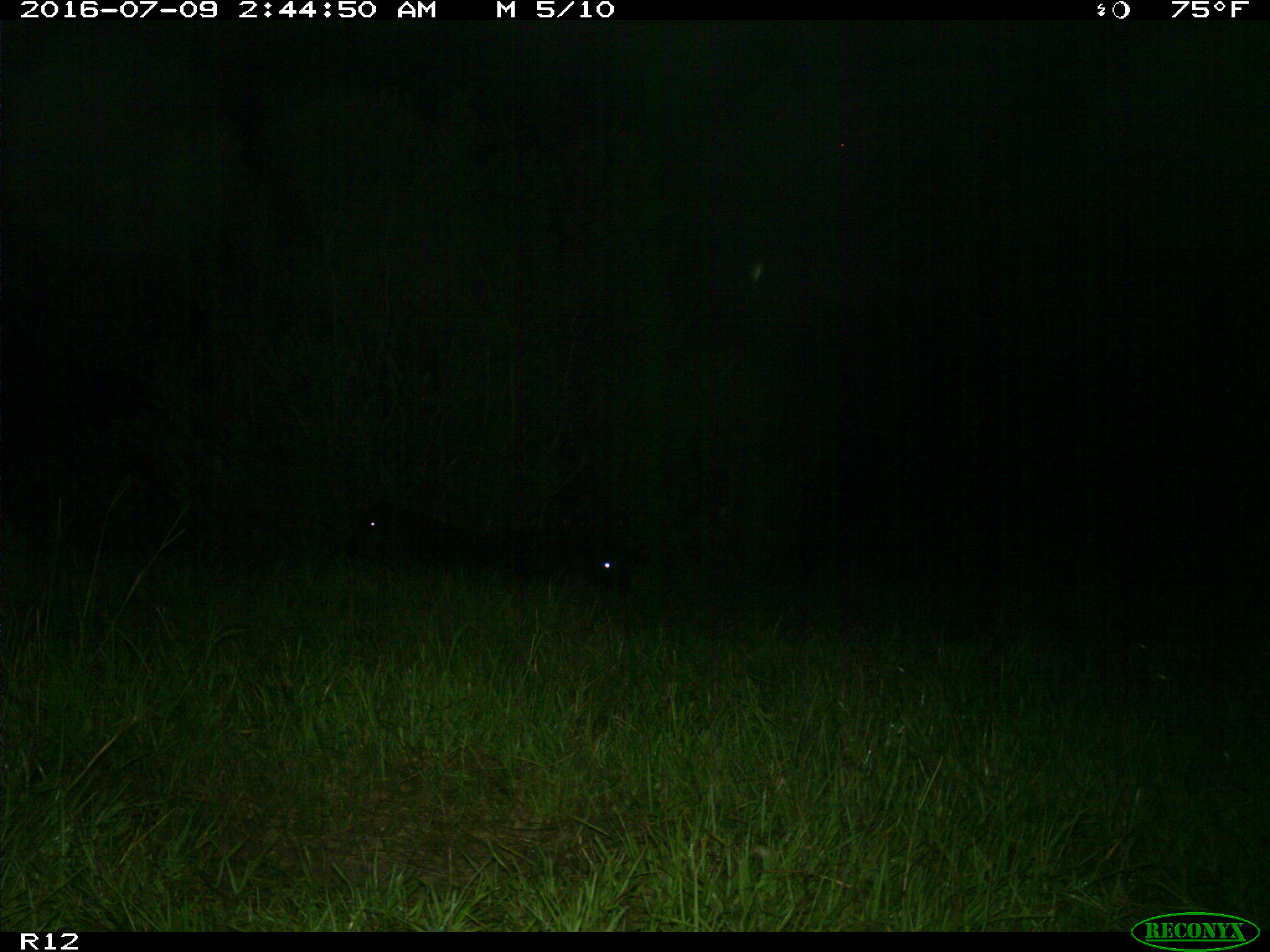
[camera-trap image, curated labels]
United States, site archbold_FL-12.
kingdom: Animalia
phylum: Chordata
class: Mammalia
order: Artiodactyla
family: Bovidae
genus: Bos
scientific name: Bos taurus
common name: domestic cow